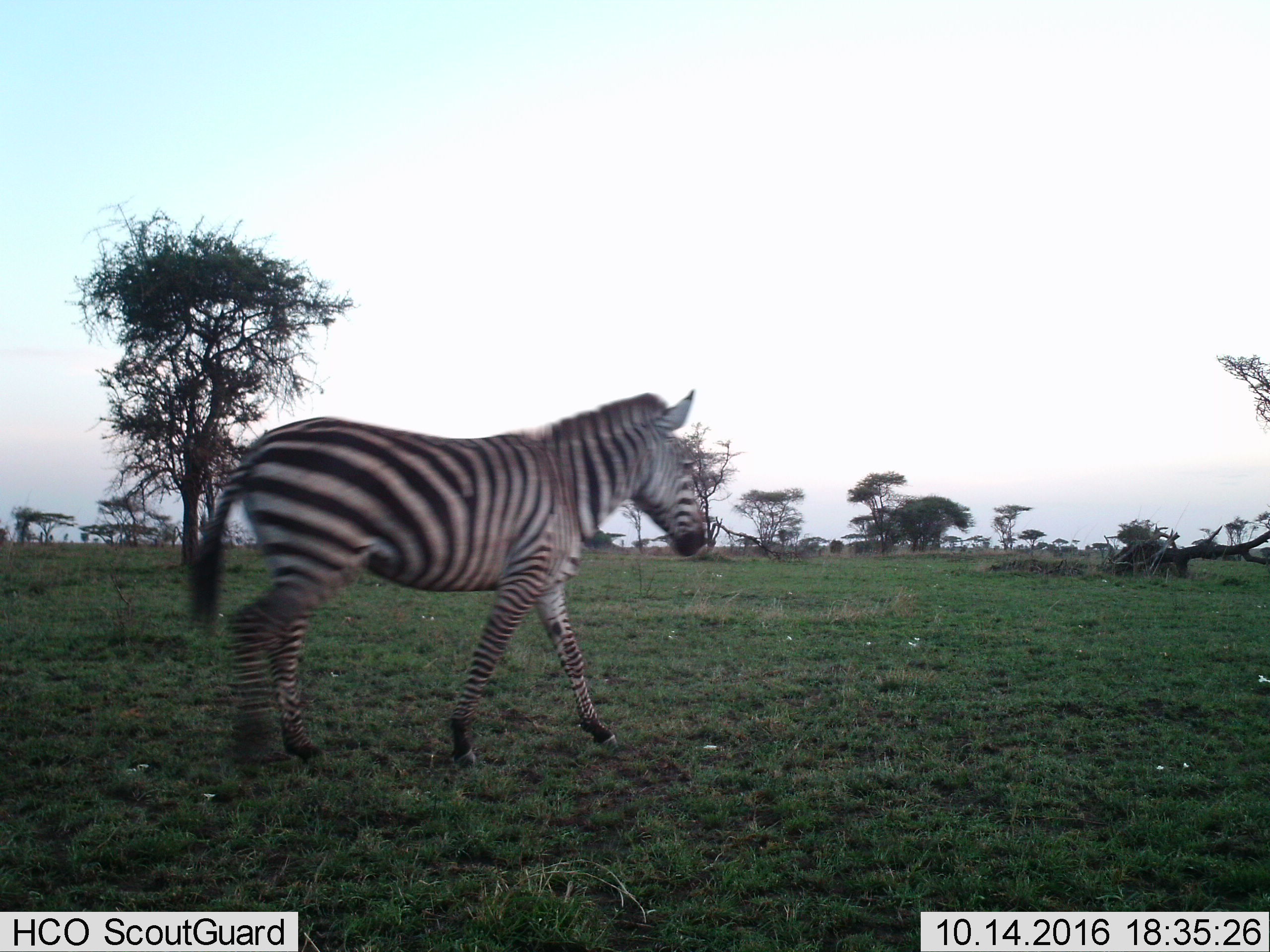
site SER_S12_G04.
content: unidentified animal